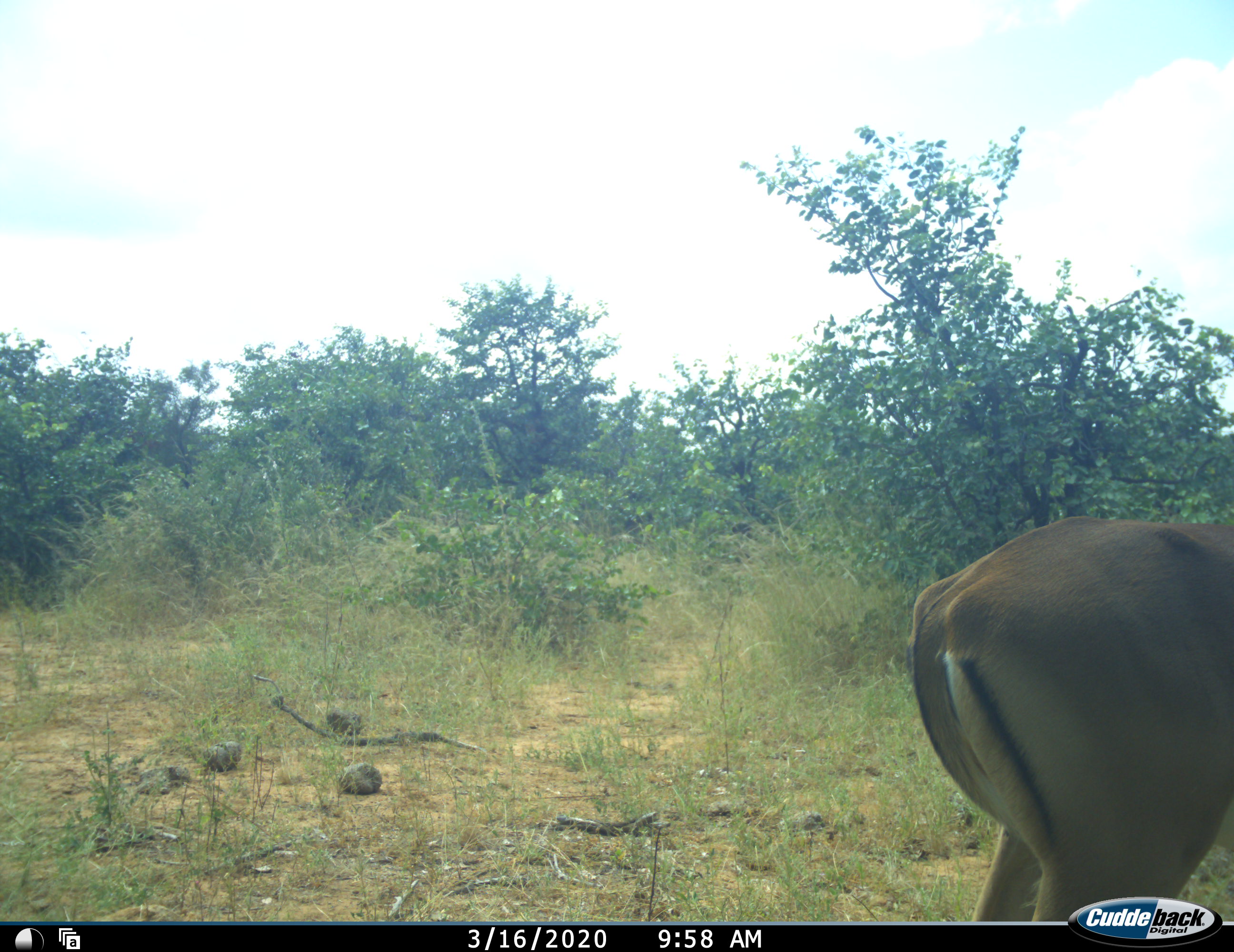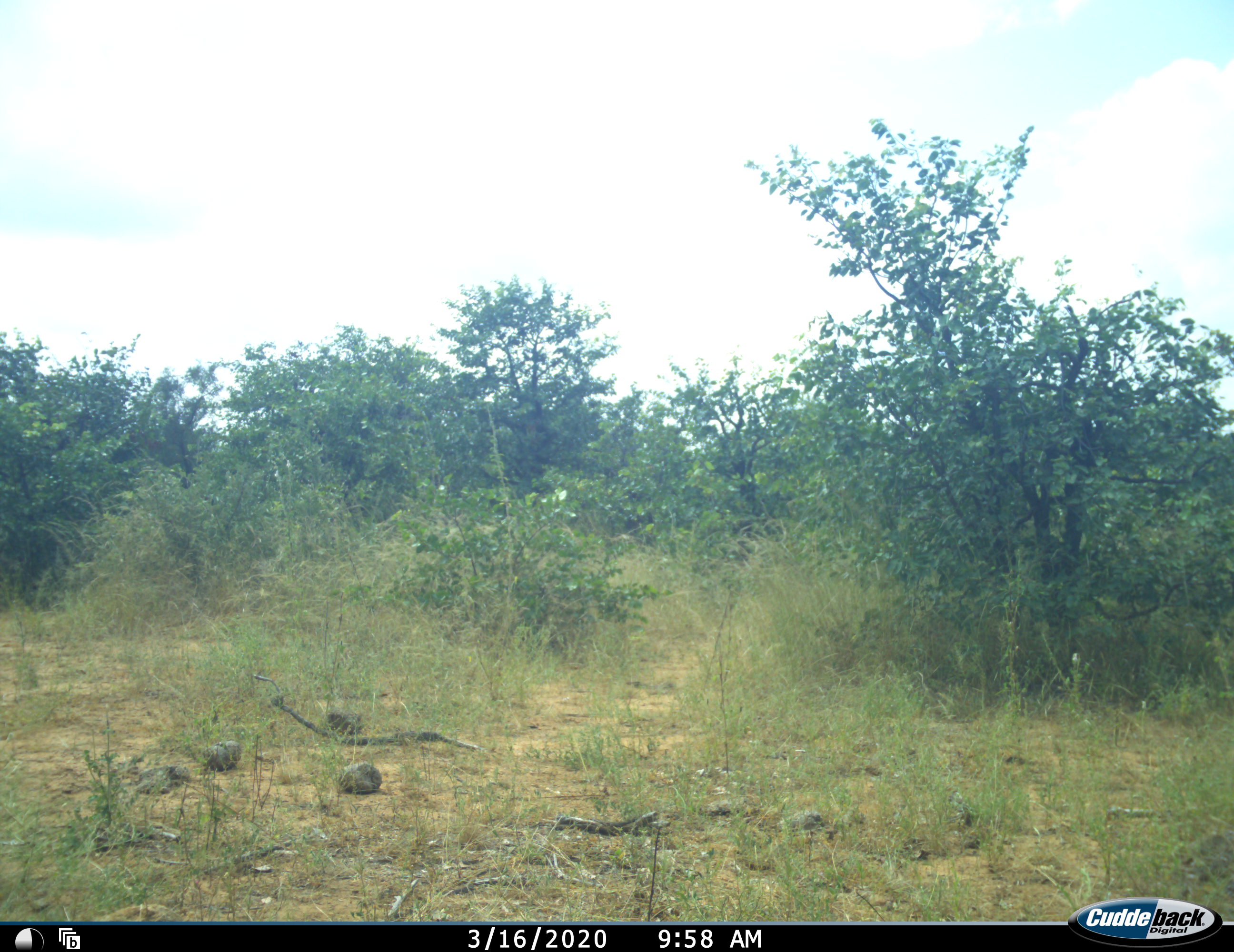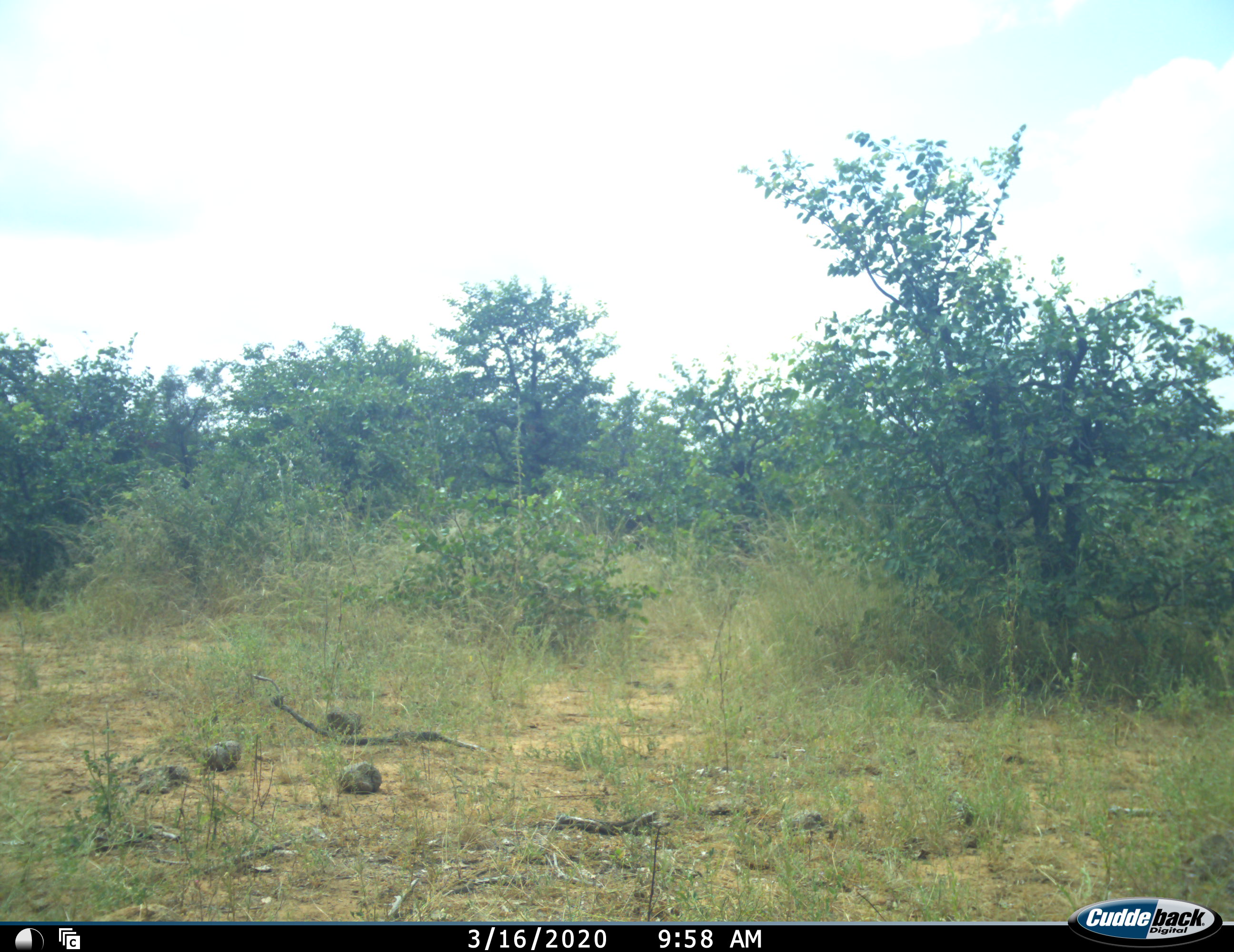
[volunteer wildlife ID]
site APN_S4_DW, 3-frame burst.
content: unidentified animal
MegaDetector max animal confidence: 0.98